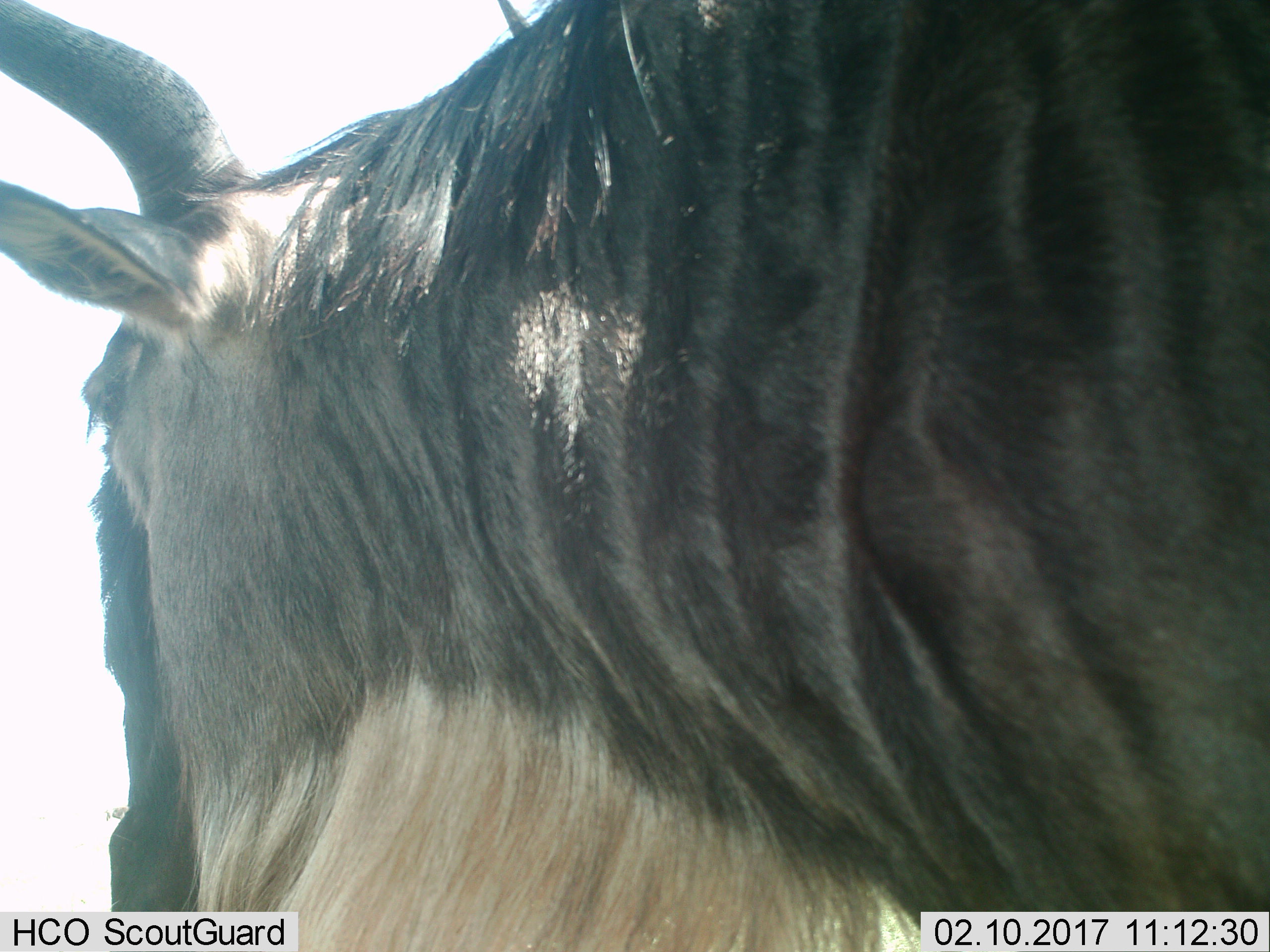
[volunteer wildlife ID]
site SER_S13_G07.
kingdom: Animalia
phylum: Chordata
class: Mammalia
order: Artiodactyla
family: Bovidae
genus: Connochaetes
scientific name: Connochaetes taurinus taurinus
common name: blue wildebeest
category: wildebeestblue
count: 1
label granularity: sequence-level